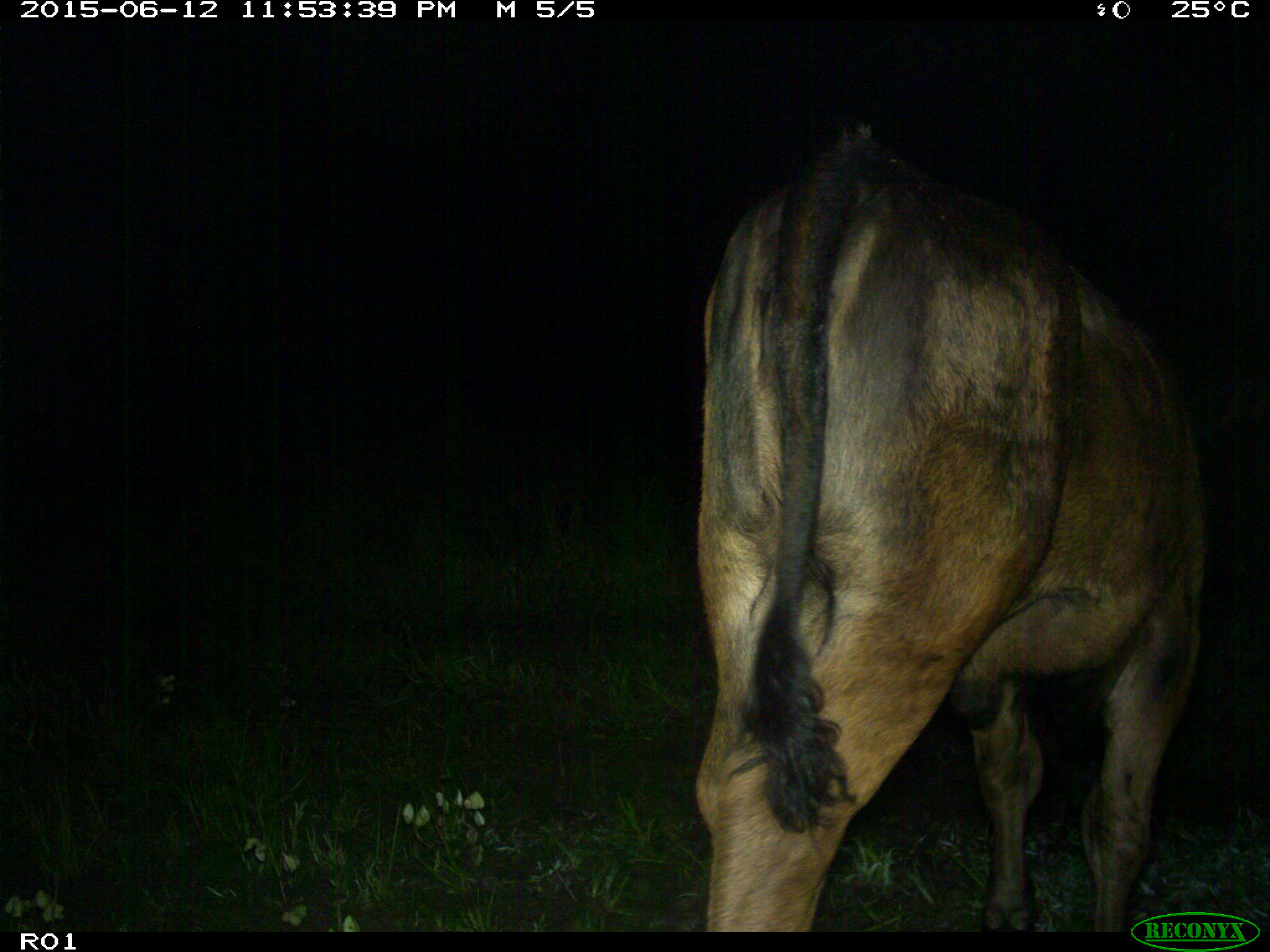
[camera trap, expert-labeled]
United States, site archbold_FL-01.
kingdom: Animalia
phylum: Chordata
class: Mammalia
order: Artiodactyla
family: Bovidae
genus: Bos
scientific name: Bos taurus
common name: domestic cow